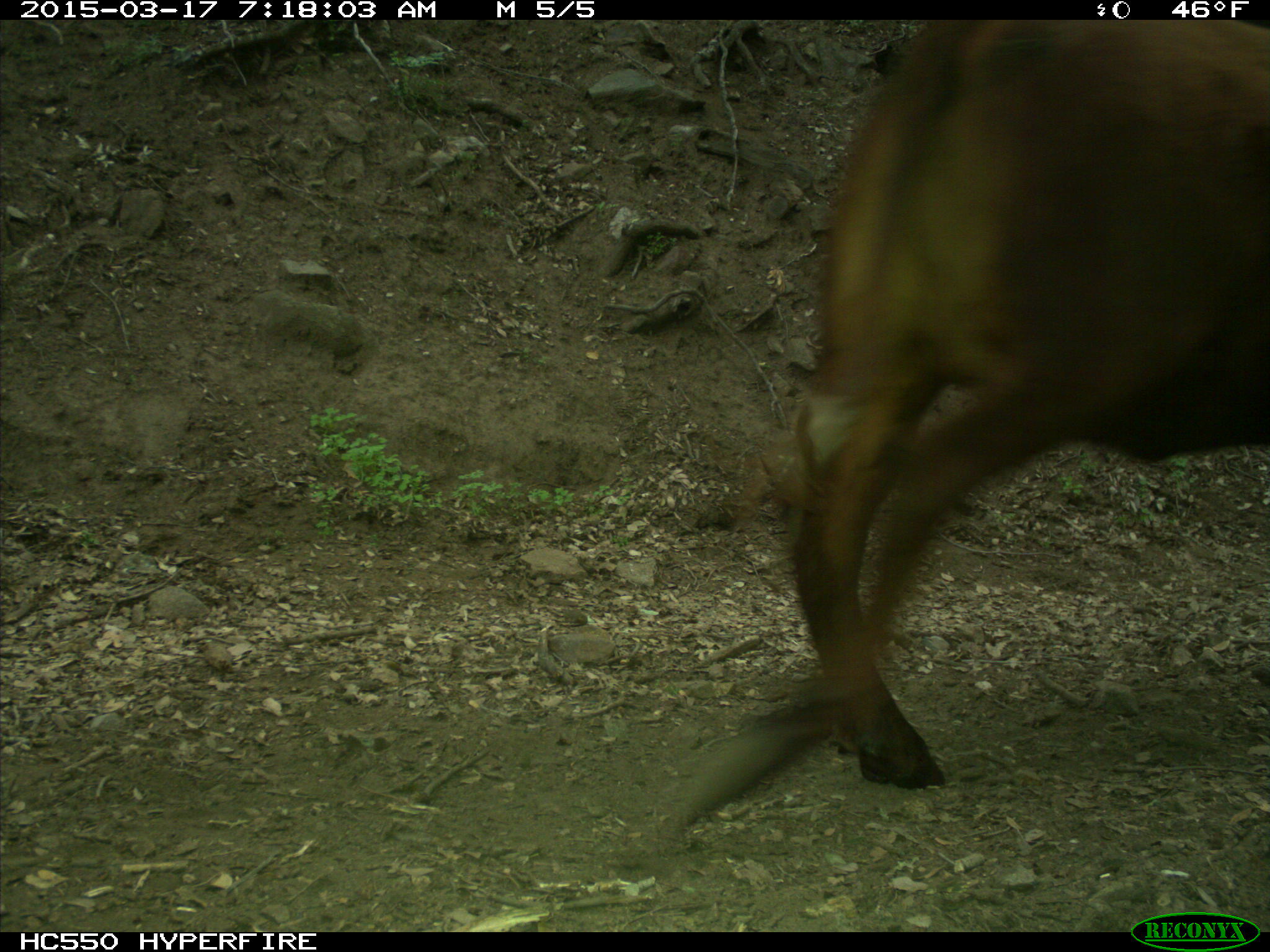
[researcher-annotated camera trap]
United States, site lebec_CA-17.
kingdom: Animalia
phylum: Chordata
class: Mammalia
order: Artiodactyla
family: Bovidae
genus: Bos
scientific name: Bos taurus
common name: domestic cow